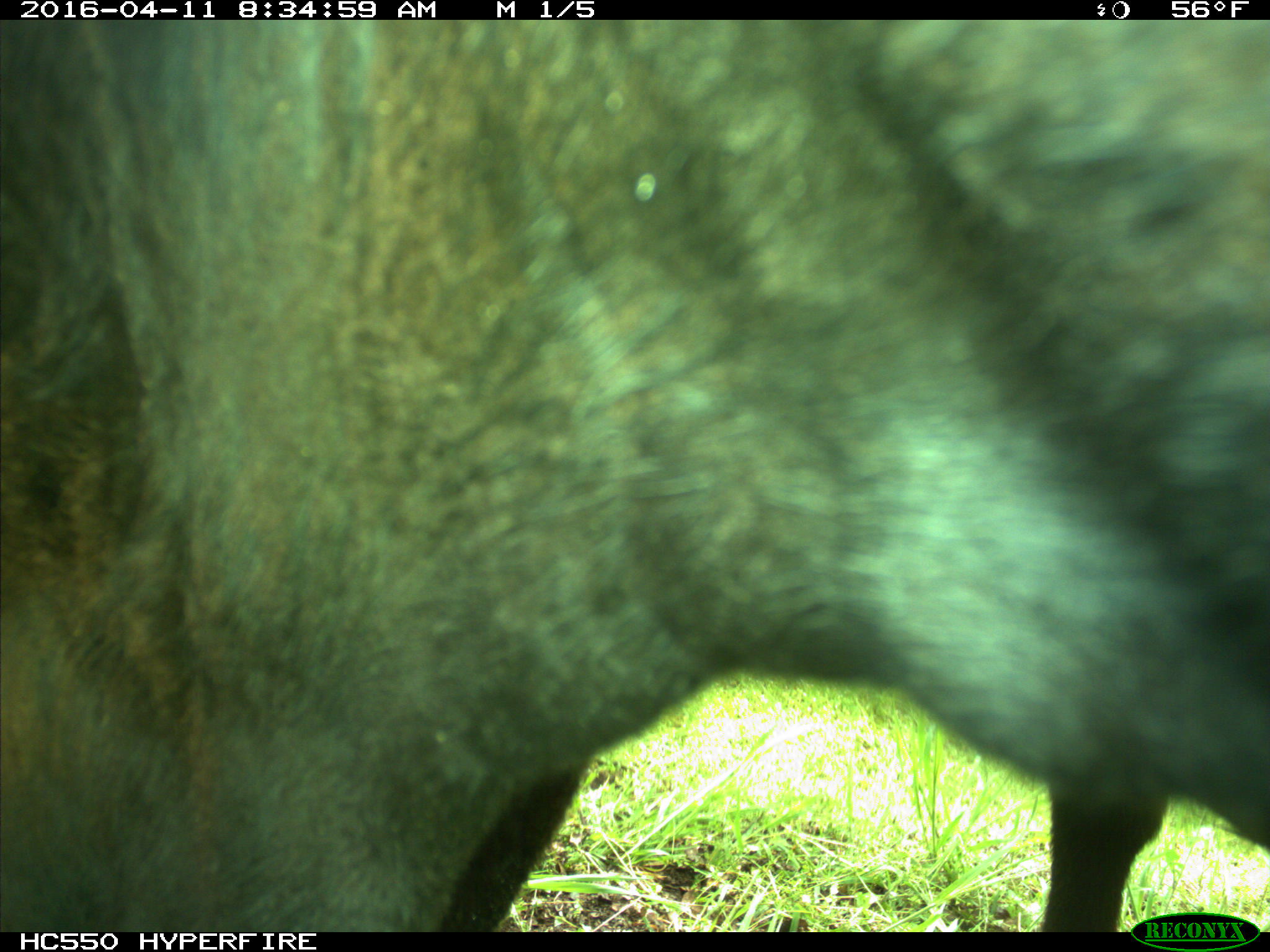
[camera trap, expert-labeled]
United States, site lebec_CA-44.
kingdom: Animalia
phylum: Chordata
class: Mammalia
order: Artiodactyla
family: Bovidae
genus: Bos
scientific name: Bos taurus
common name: domestic cow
Bos taurus (domestic cow).